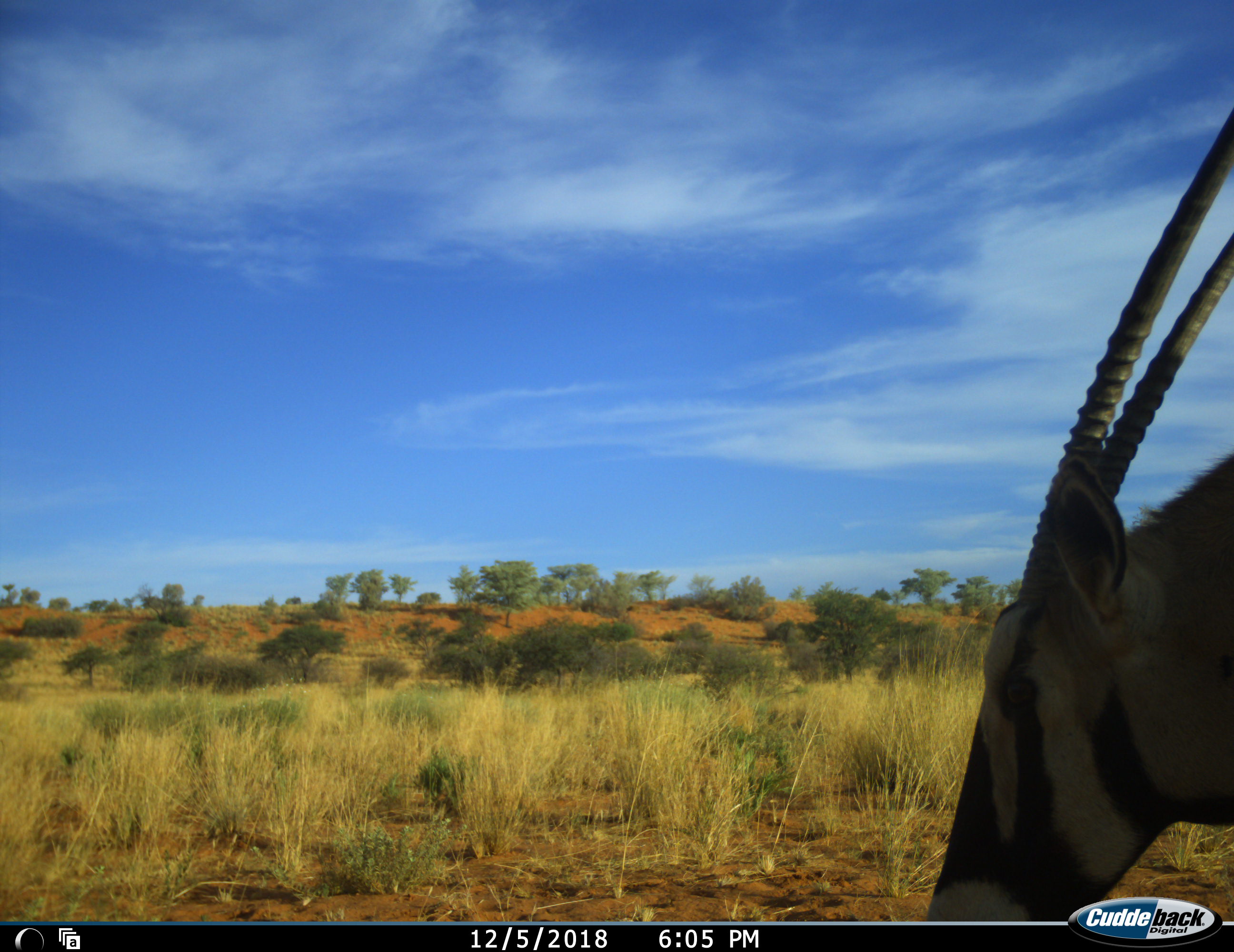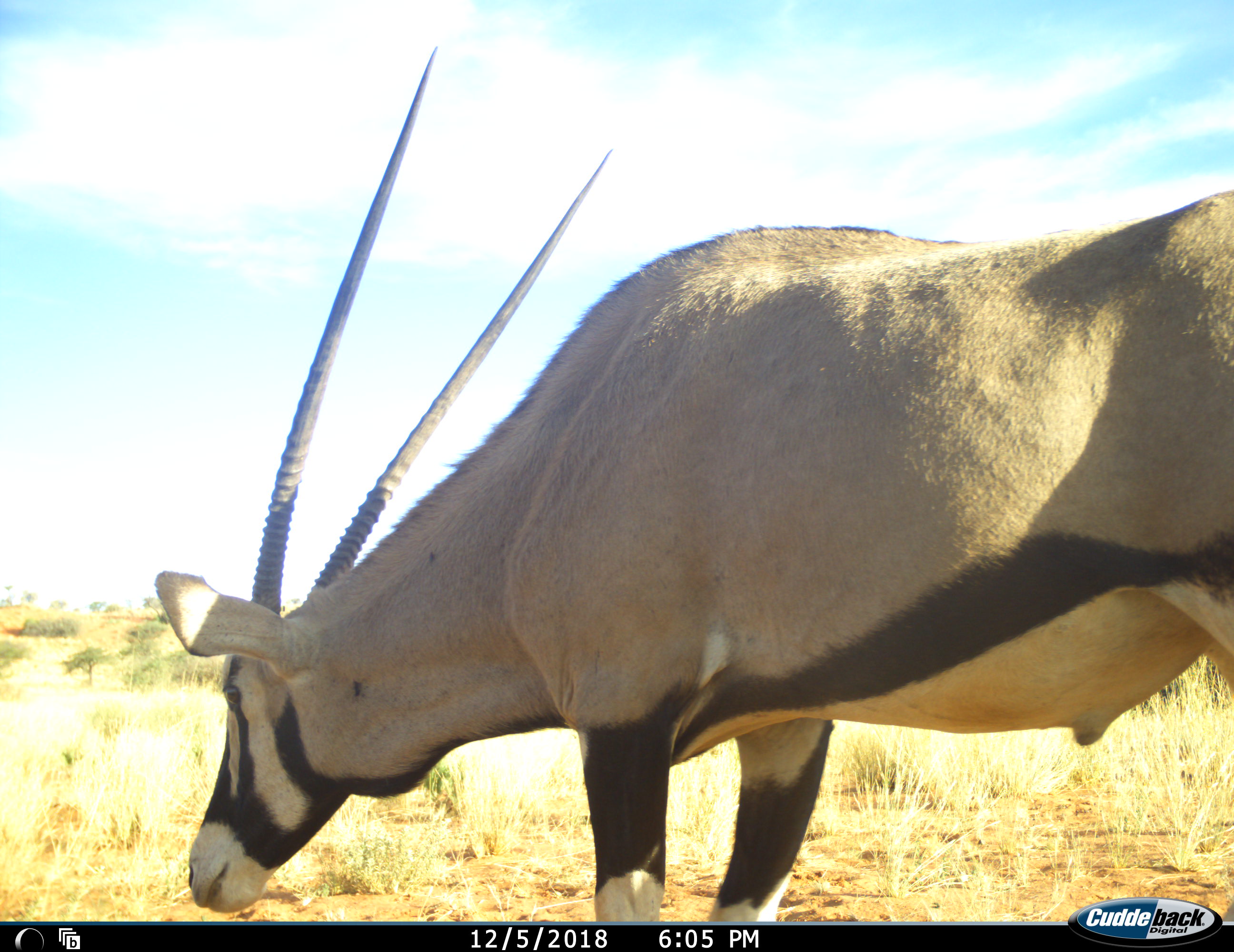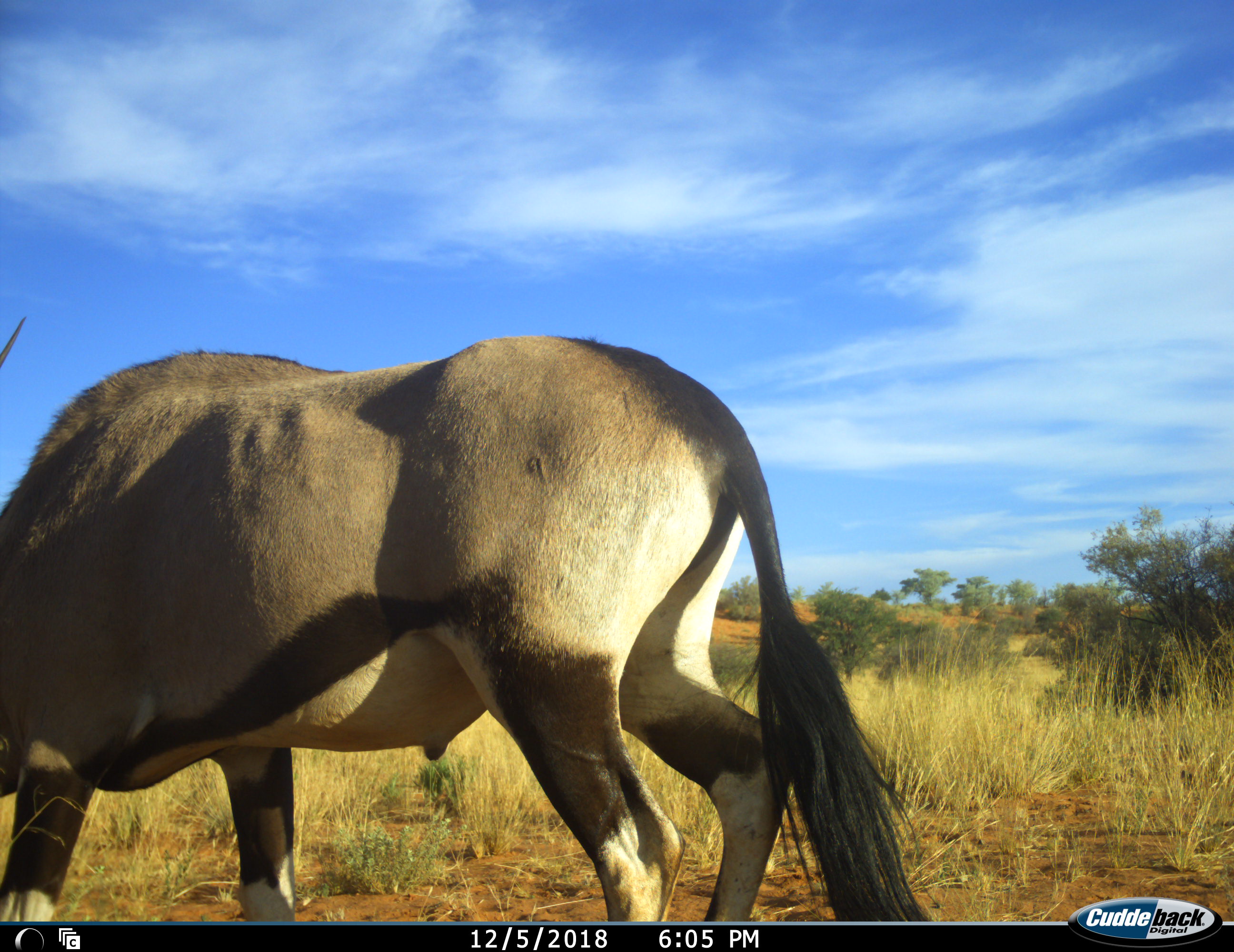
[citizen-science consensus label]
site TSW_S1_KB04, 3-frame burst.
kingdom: Animalia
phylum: Chordata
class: Mammalia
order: Artiodactyla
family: Bovidae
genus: Oryx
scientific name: Oryx gazella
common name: gemsbok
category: oryx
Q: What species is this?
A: Oryx (gemsbok) (Oryx gazella).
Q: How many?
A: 1.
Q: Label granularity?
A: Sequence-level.